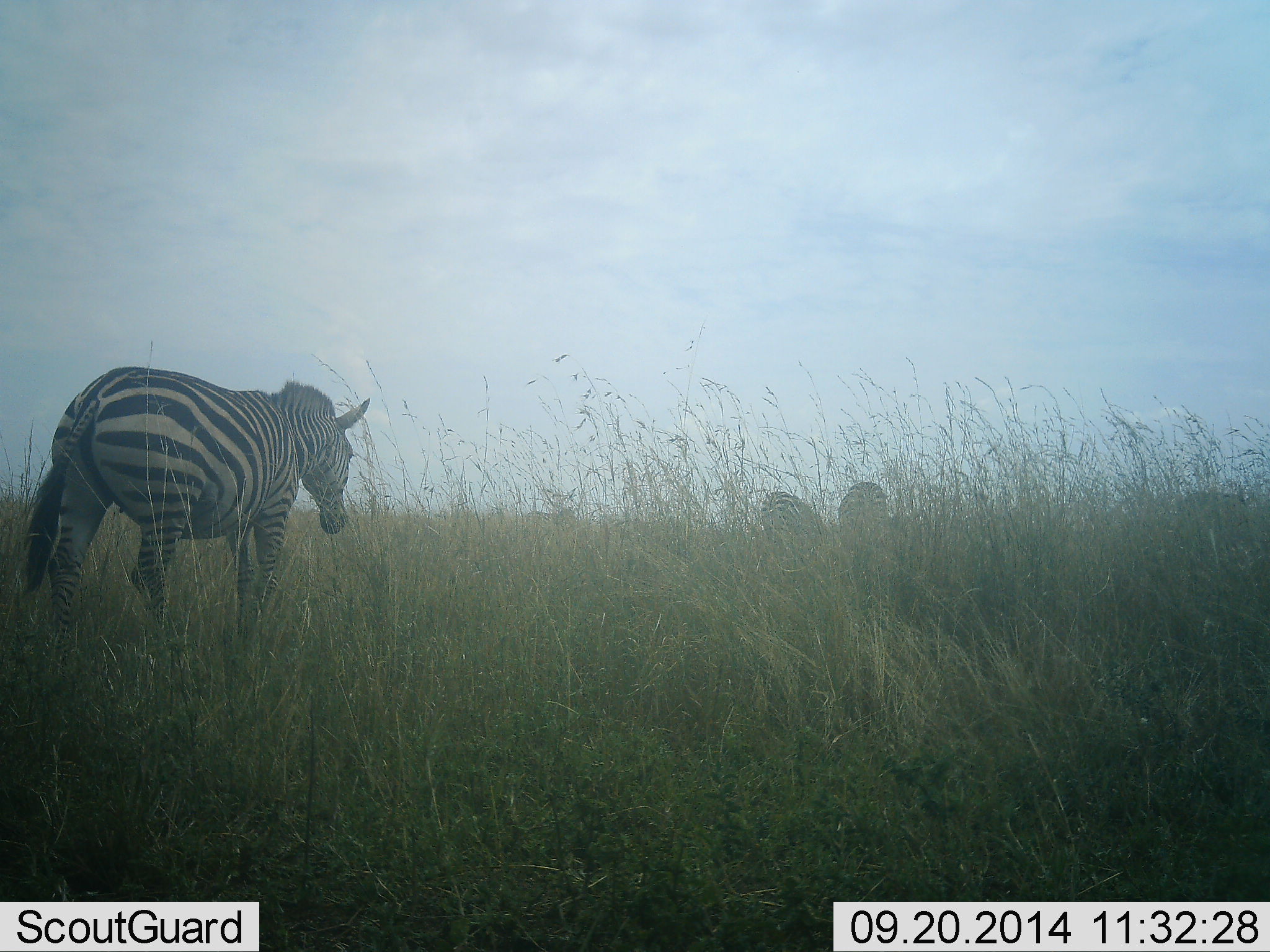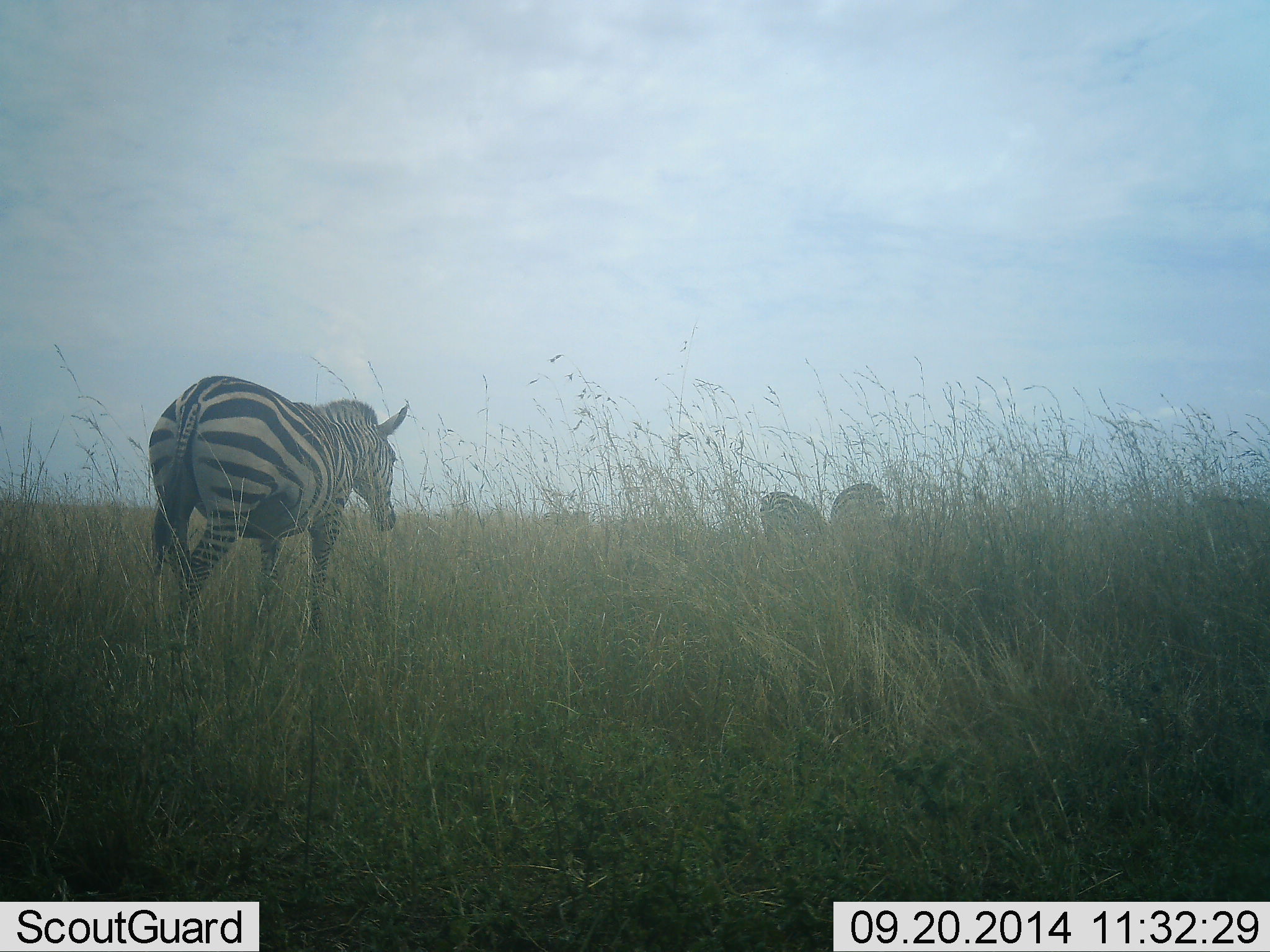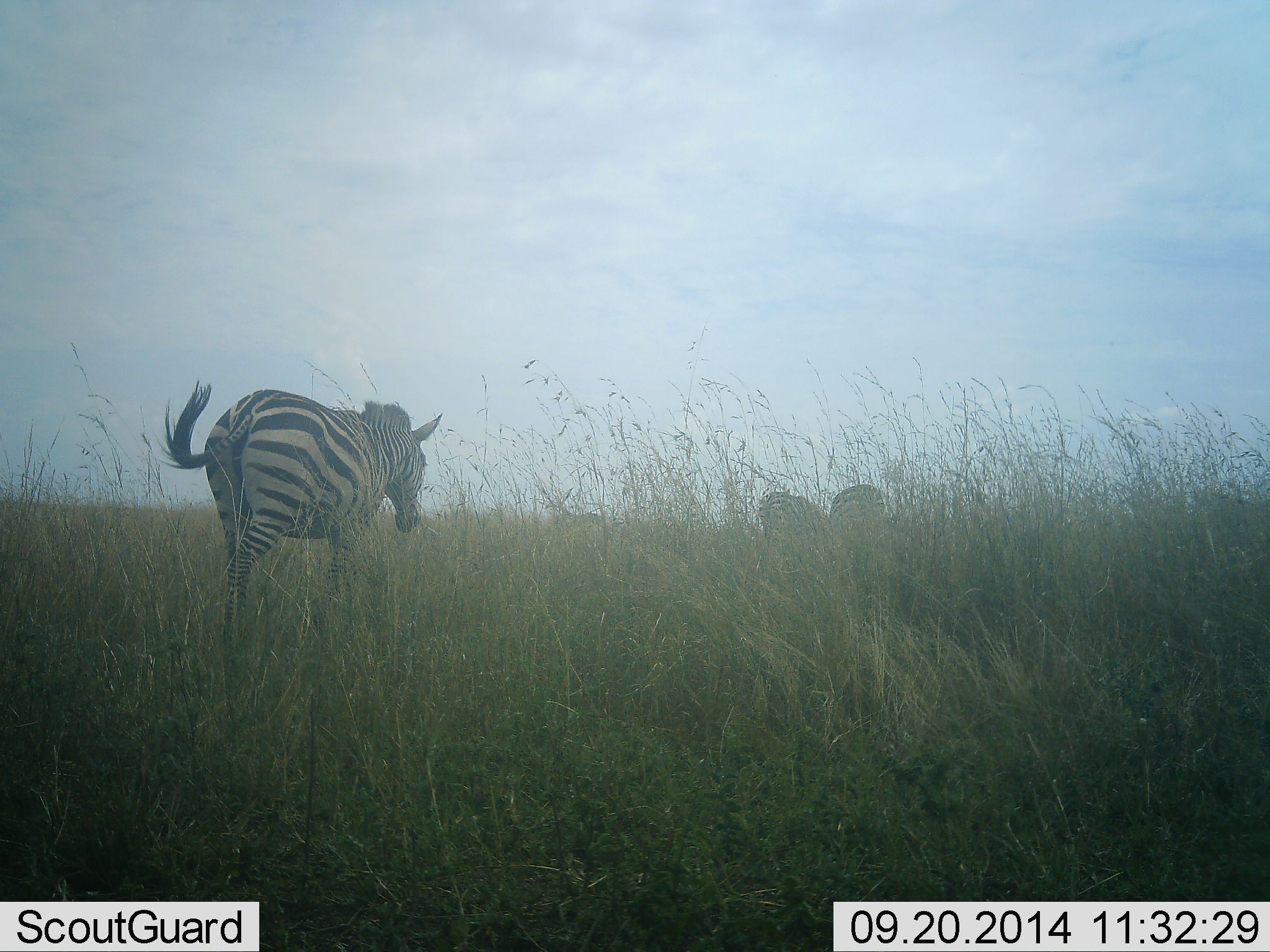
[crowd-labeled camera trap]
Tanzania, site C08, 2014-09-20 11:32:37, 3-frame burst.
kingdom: Animalia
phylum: Chordata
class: Mammalia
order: Perissodactyla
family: Equidae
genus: Equus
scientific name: Equus quagga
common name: plains zebra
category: zebra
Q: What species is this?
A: Zebra (plains zebra) (Equus quagga).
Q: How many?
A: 4.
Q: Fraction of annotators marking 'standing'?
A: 60%.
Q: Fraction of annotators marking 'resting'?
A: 0%.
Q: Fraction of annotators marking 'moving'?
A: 80%.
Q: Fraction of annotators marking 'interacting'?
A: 0%.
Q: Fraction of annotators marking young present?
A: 0%.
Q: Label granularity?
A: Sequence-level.